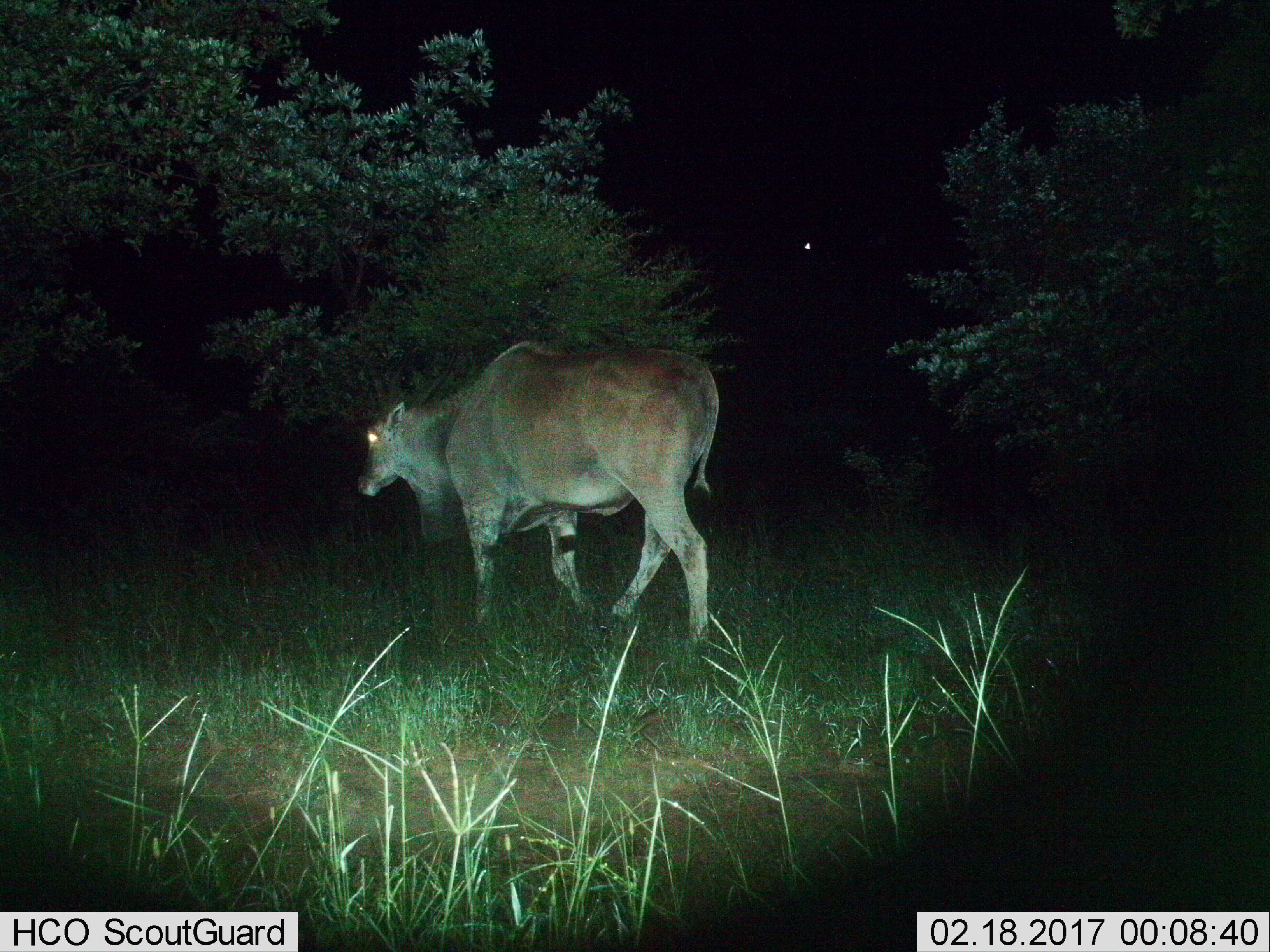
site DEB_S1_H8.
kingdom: Animalia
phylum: Chordata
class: Mammalia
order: Artiodactyla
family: Bovidae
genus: Tragelaphus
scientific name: Tragelaphus oryx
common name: eland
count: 1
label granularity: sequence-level